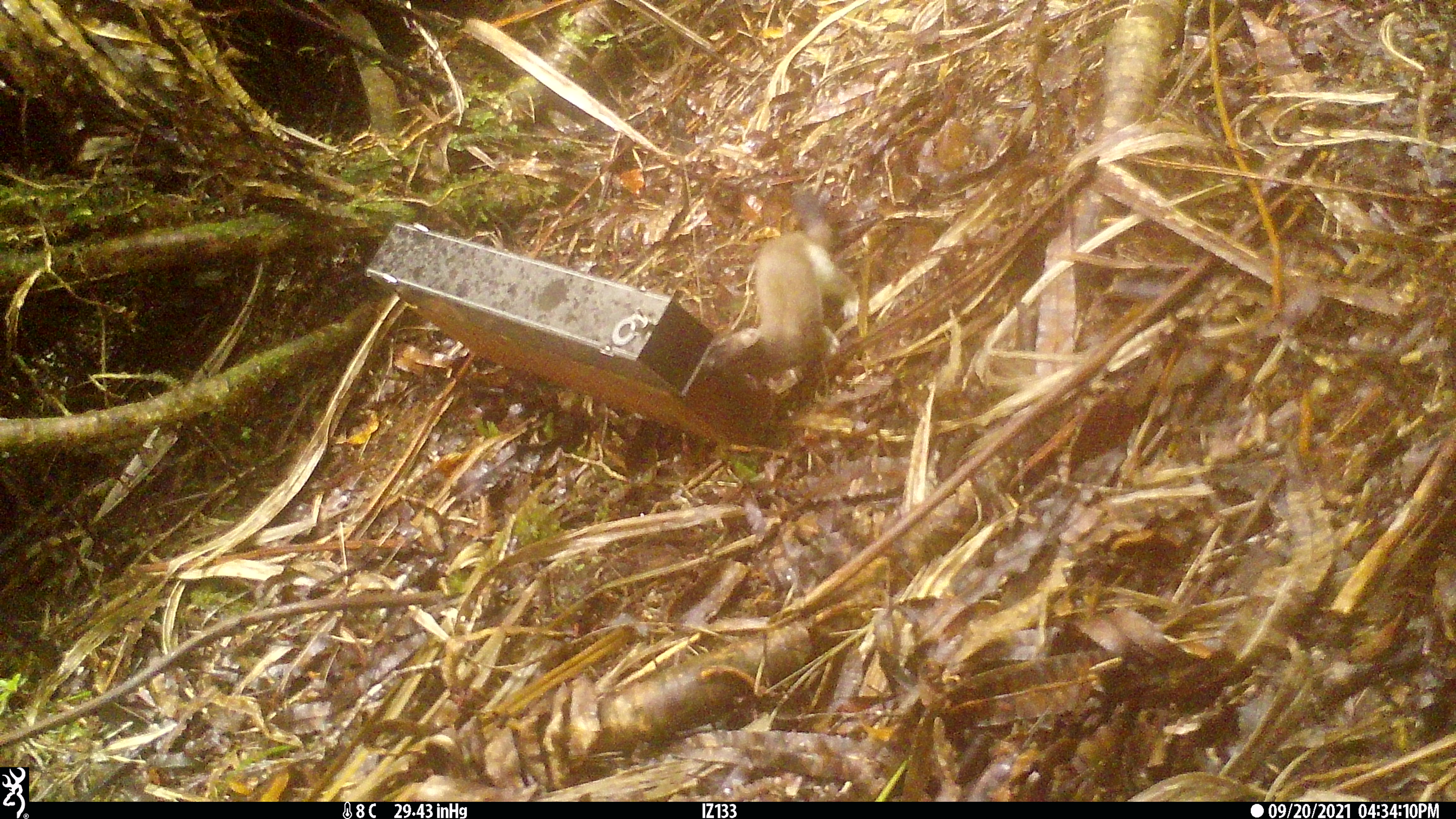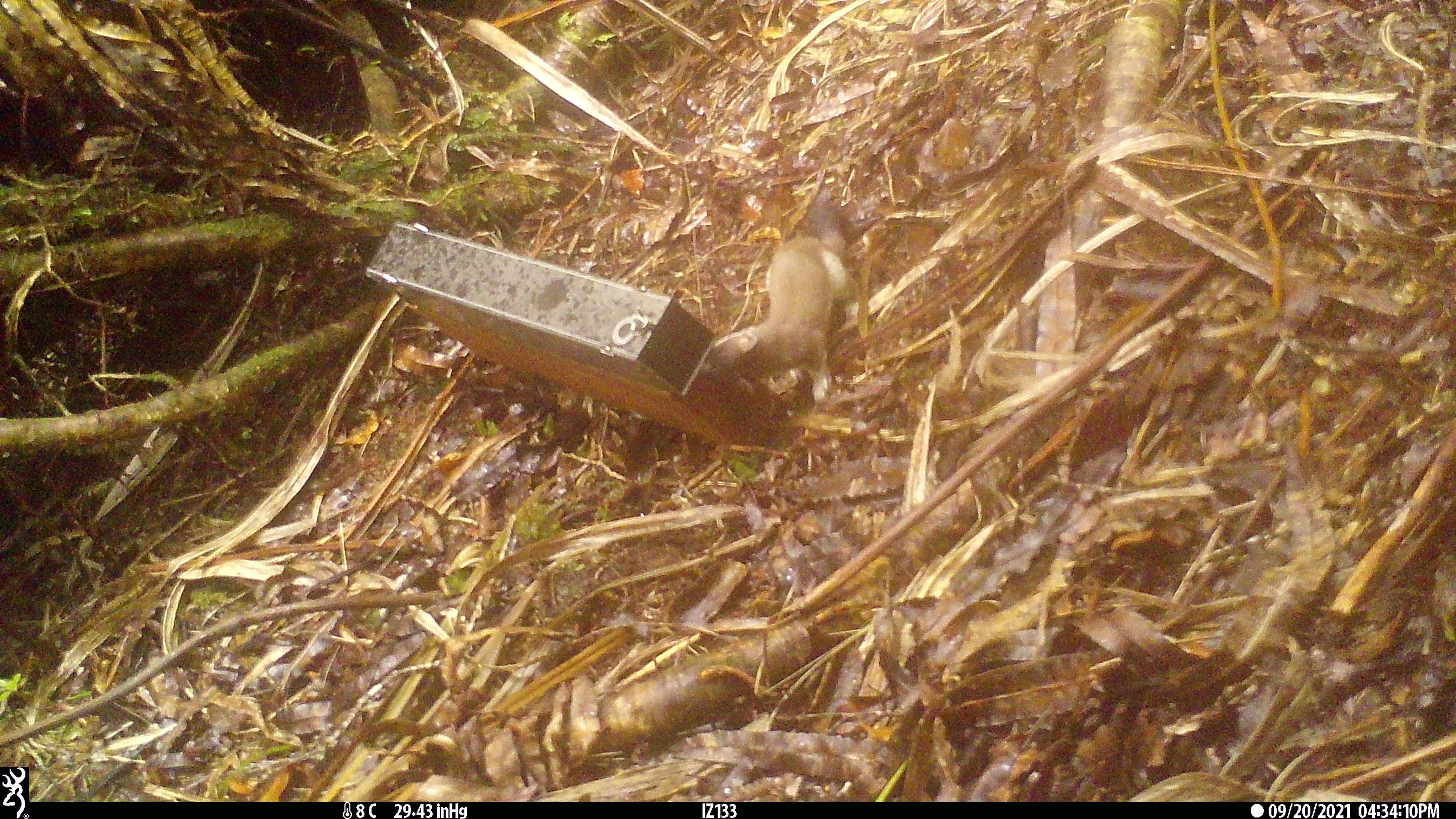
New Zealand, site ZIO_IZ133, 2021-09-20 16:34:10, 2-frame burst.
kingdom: Animalia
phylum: Chordata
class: Mammalia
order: Carnivora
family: Mustelidae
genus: Mustela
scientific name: Mustela erminea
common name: stoat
Stoat (Mustela erminea).